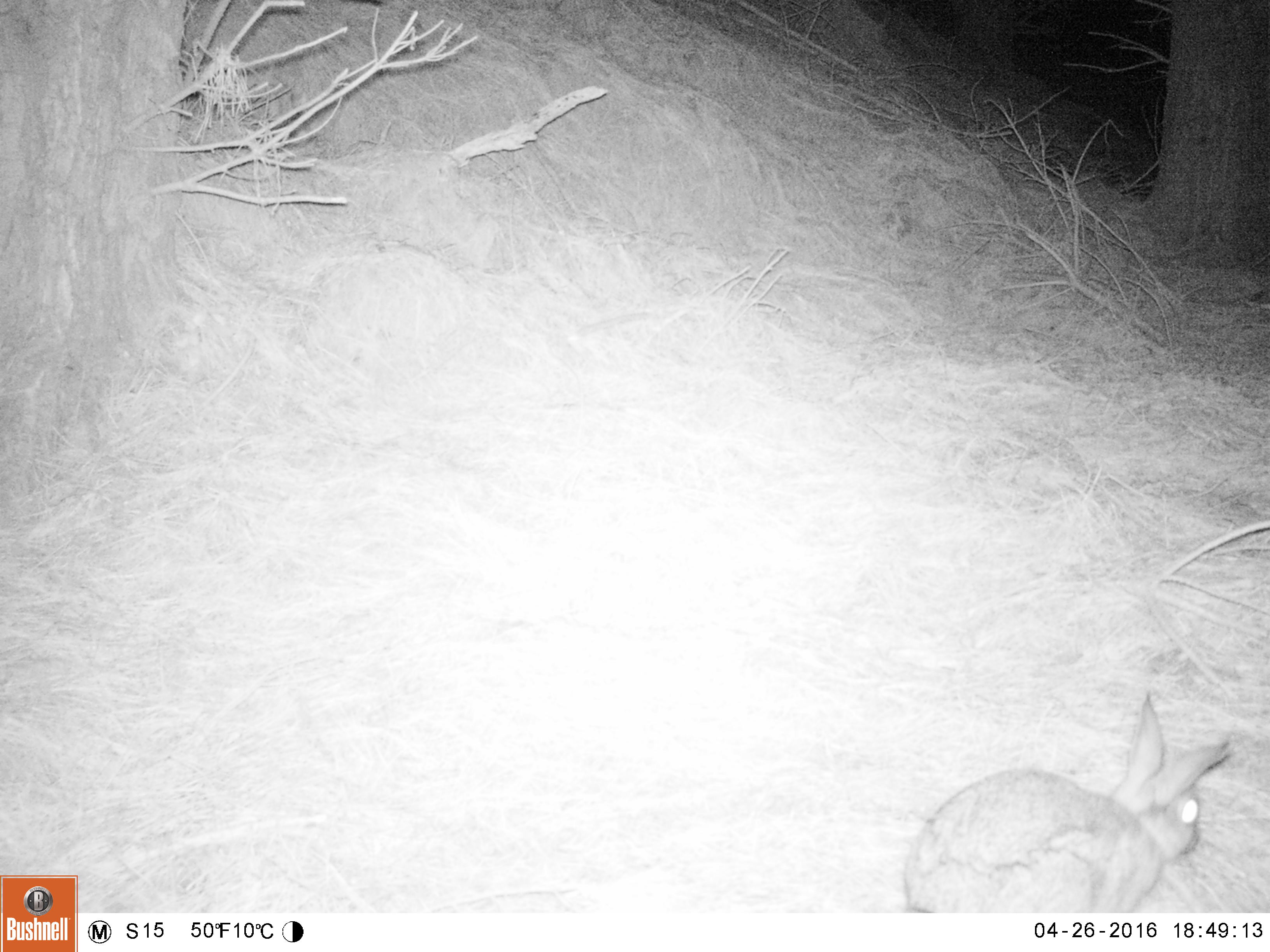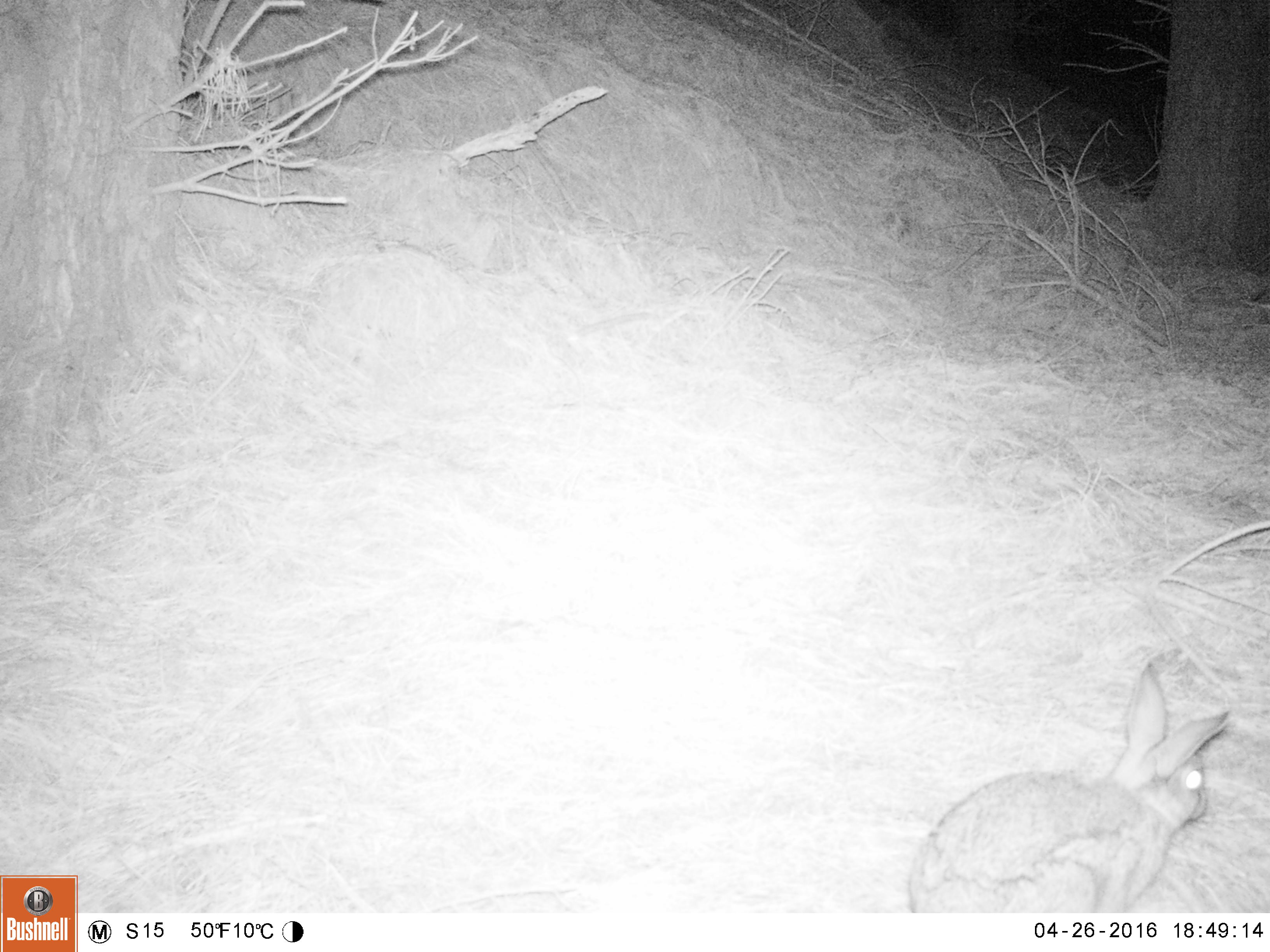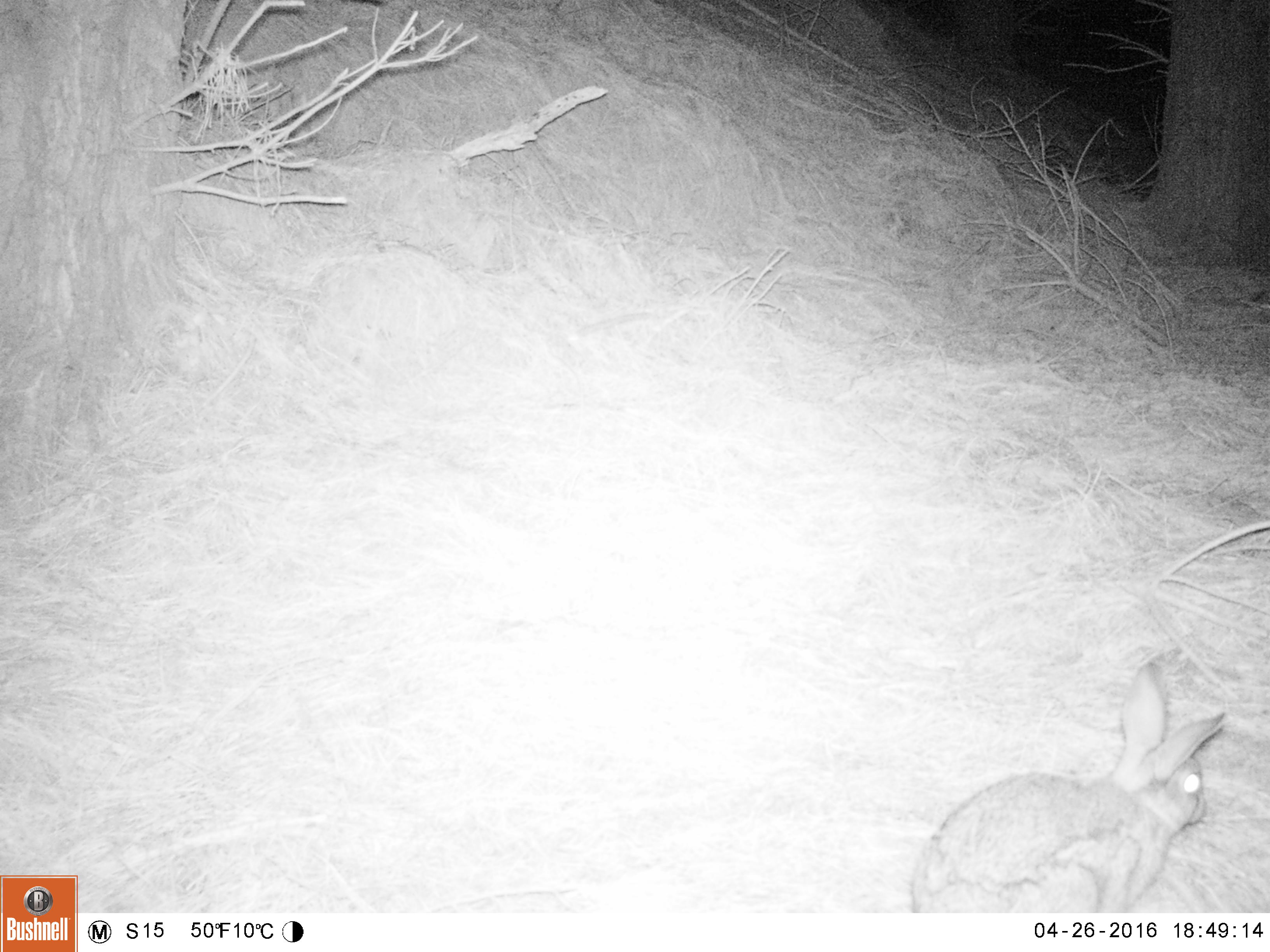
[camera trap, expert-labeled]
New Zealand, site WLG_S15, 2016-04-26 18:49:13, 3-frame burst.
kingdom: Animalia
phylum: Chordata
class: Mammalia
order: Lagomorpha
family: Leporidae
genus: Oryctolagus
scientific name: Oryctolagus cuniculus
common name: european rabbit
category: rabbit